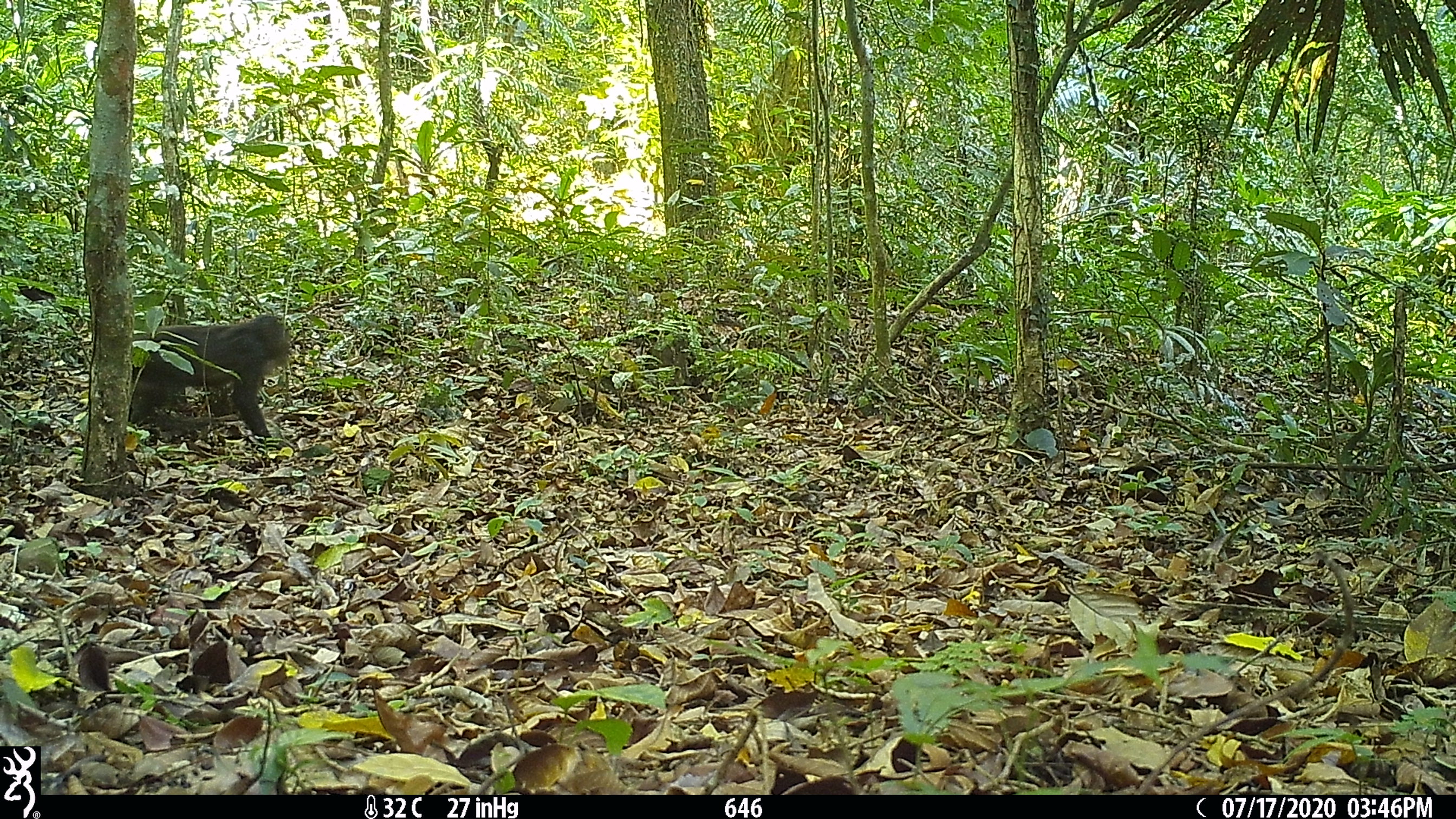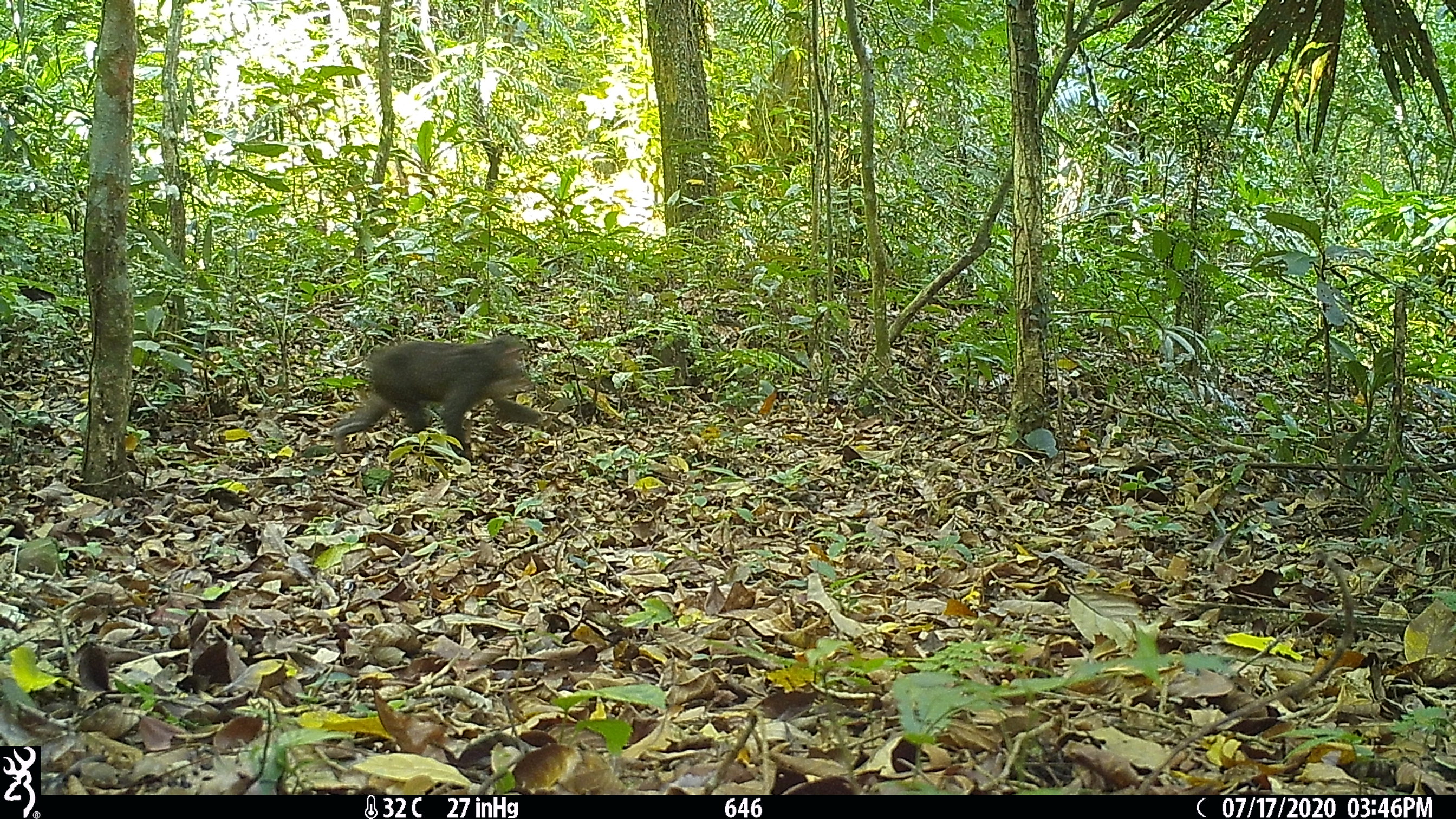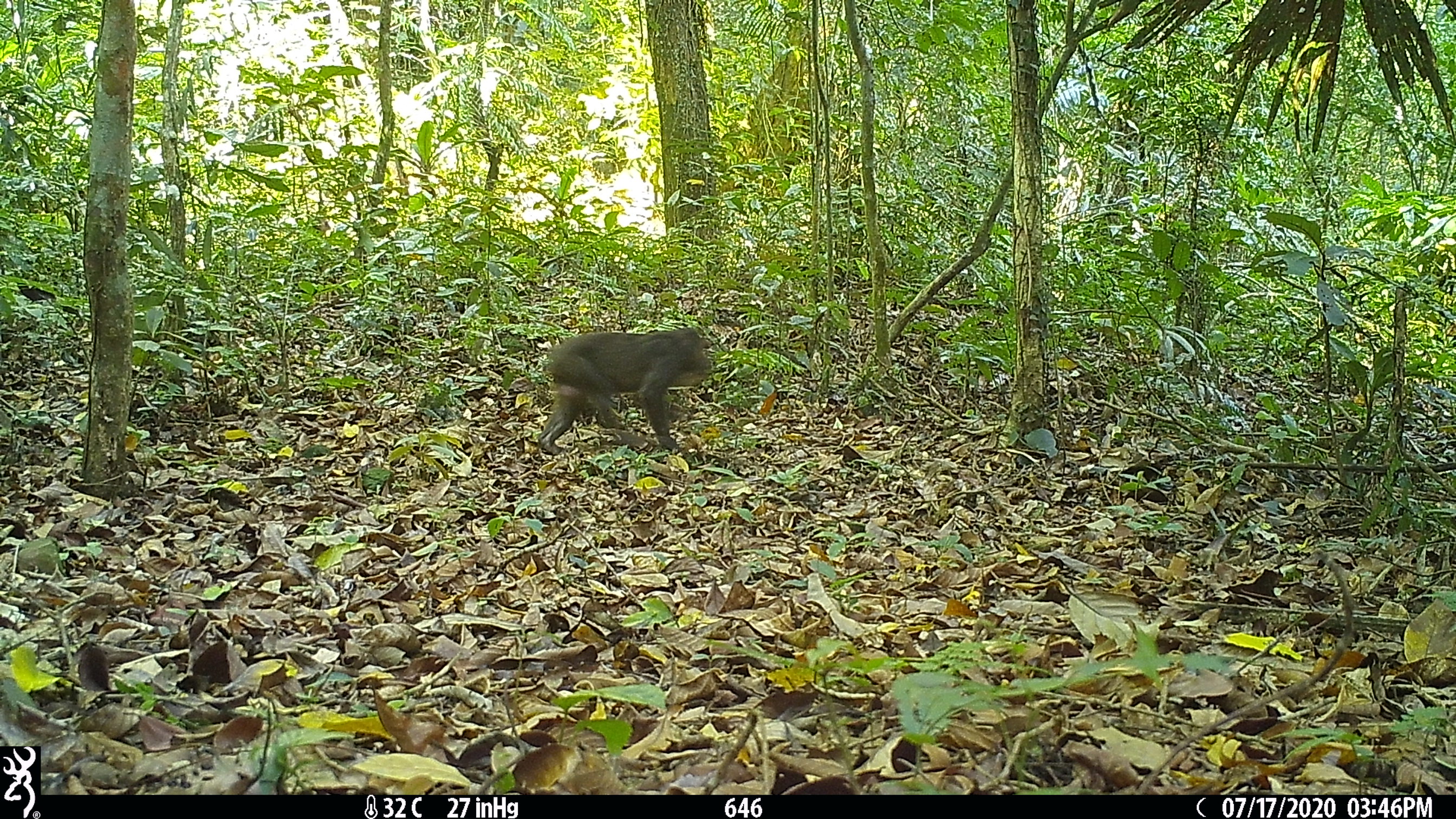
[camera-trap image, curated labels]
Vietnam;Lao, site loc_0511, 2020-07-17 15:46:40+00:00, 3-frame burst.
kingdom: Animalia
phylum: Chordata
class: Mammalia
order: Primates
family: Cercopithecidae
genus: Macaca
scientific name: Macaca arctoides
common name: stump-tailed macaque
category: stump tailed macaque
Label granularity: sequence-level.